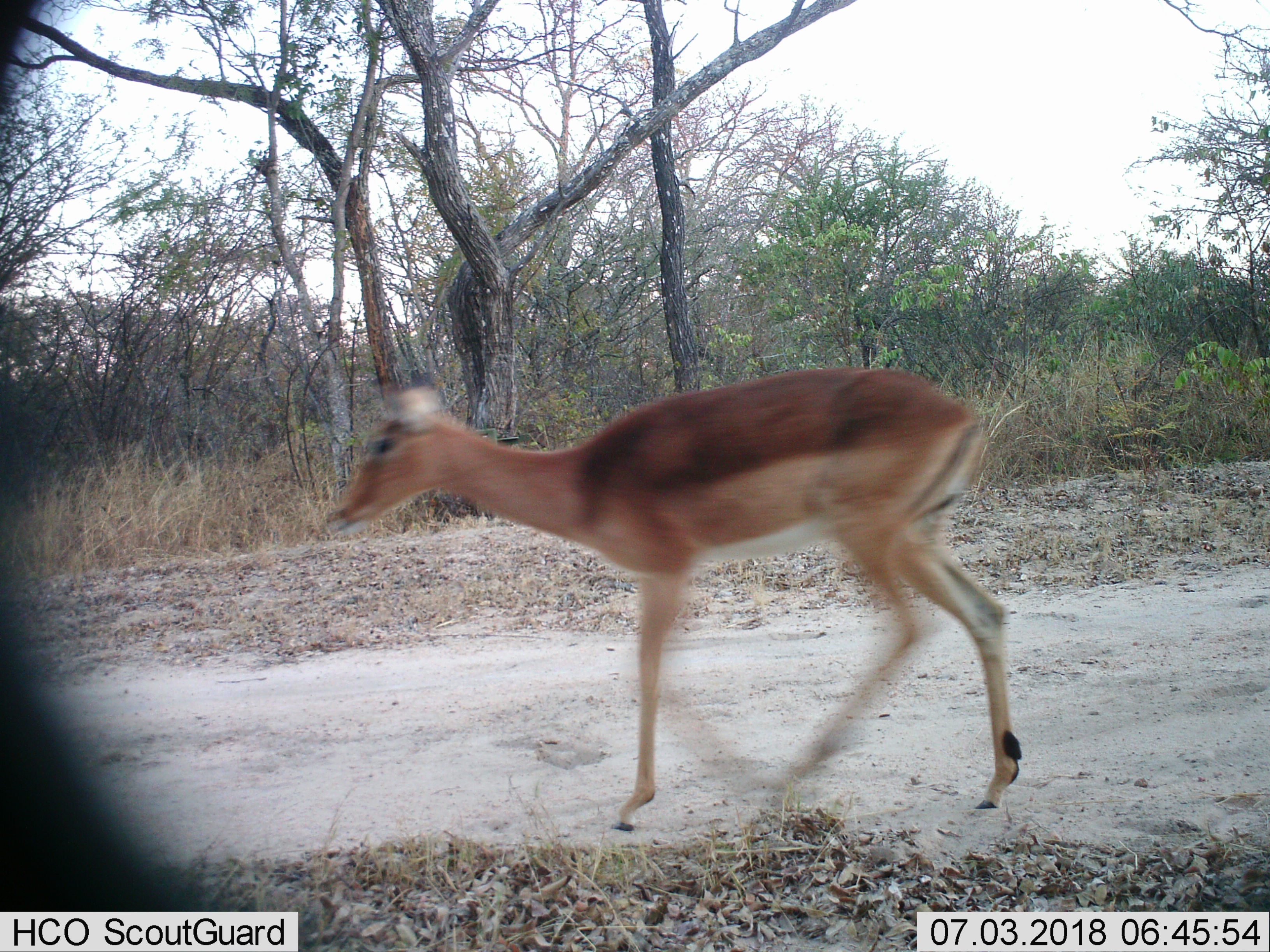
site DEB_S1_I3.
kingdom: Animalia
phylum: Chordata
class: Mammalia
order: Artiodactyla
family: Bovidae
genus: Aepyceros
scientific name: Aepyceros melampus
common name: impala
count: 1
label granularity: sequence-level